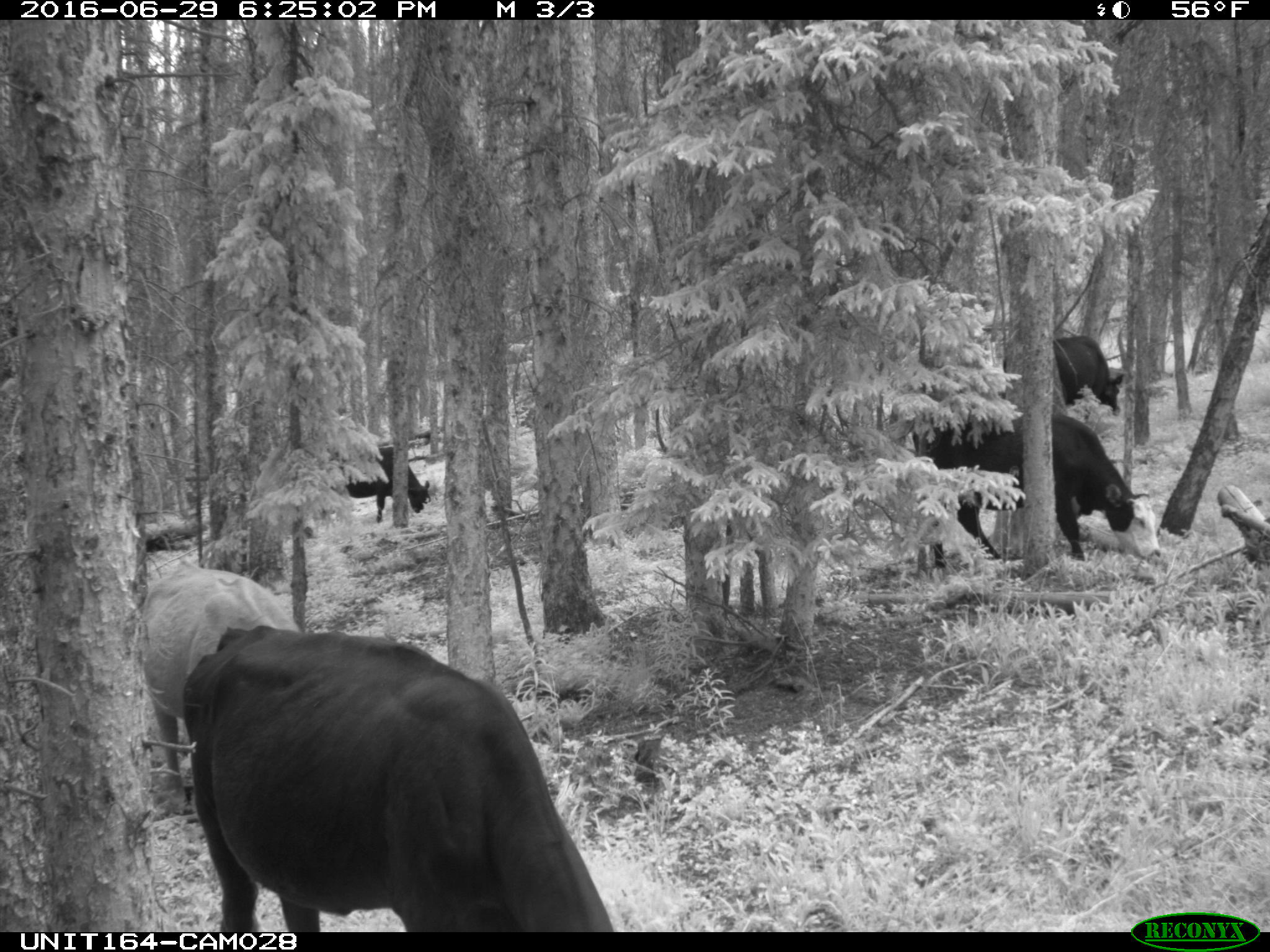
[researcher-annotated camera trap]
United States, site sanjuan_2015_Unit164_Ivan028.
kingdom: Animalia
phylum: Chordata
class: Mammalia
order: Artiodactyla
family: Bovidae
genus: Bos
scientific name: Bos taurus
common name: domestic cow